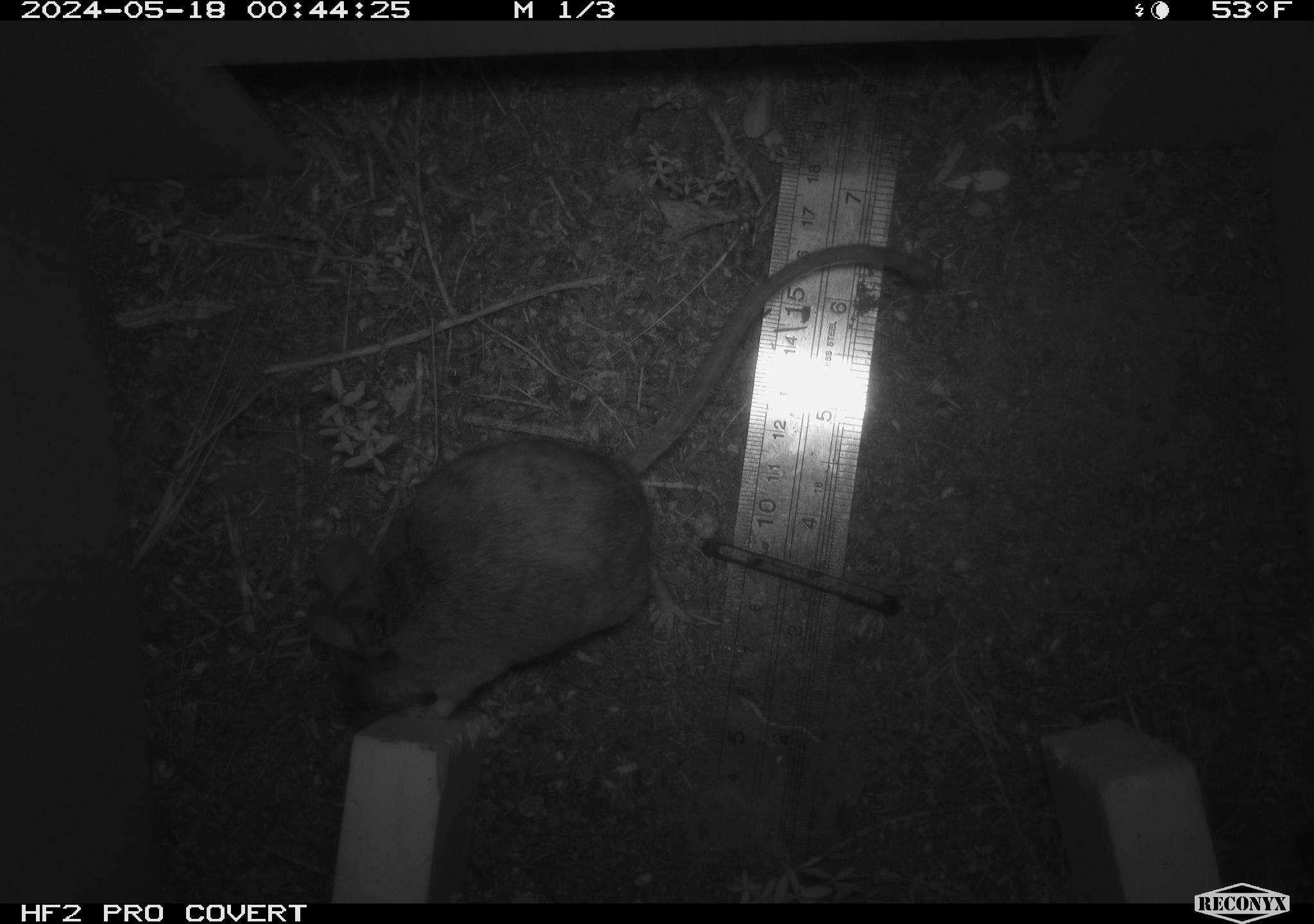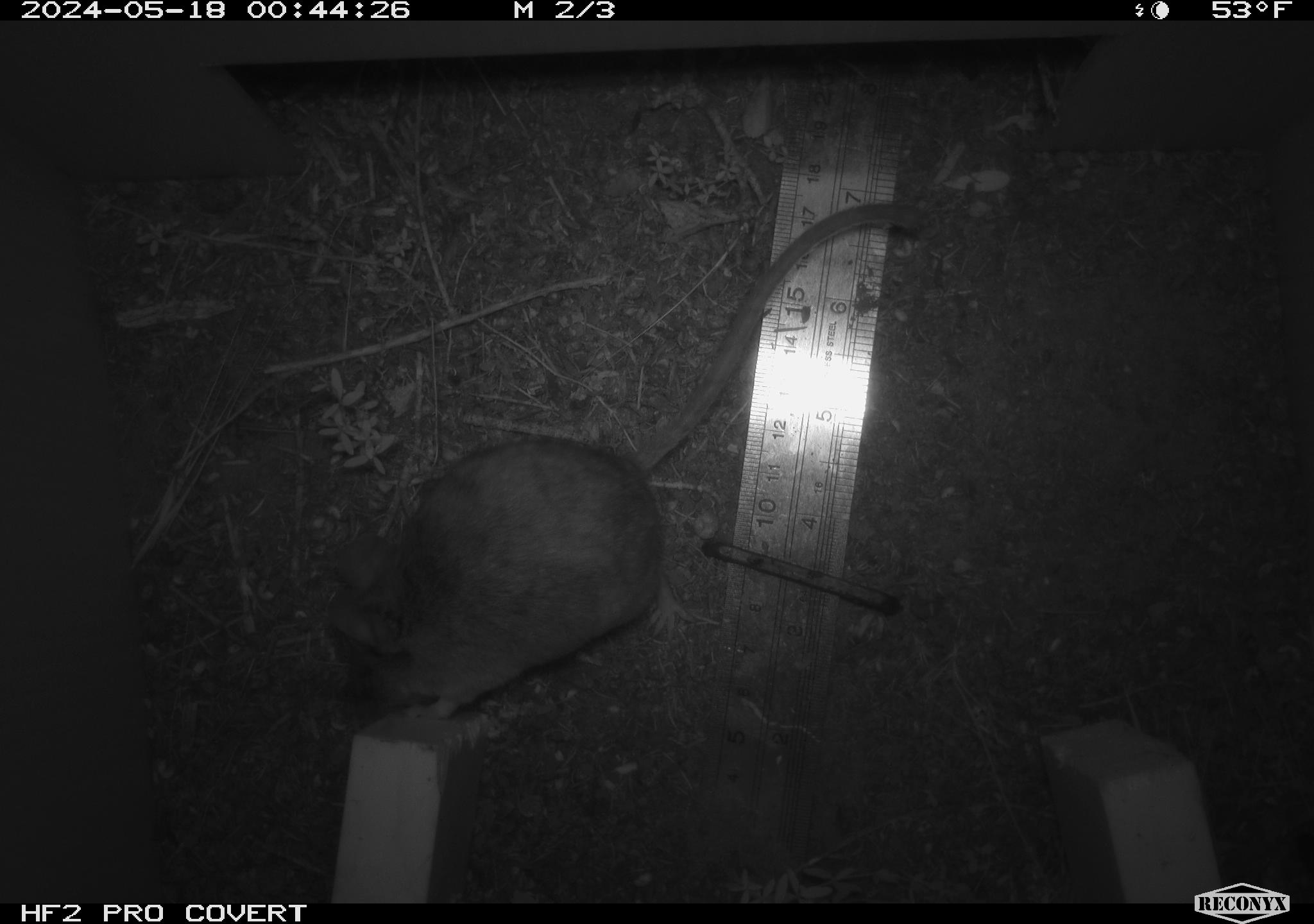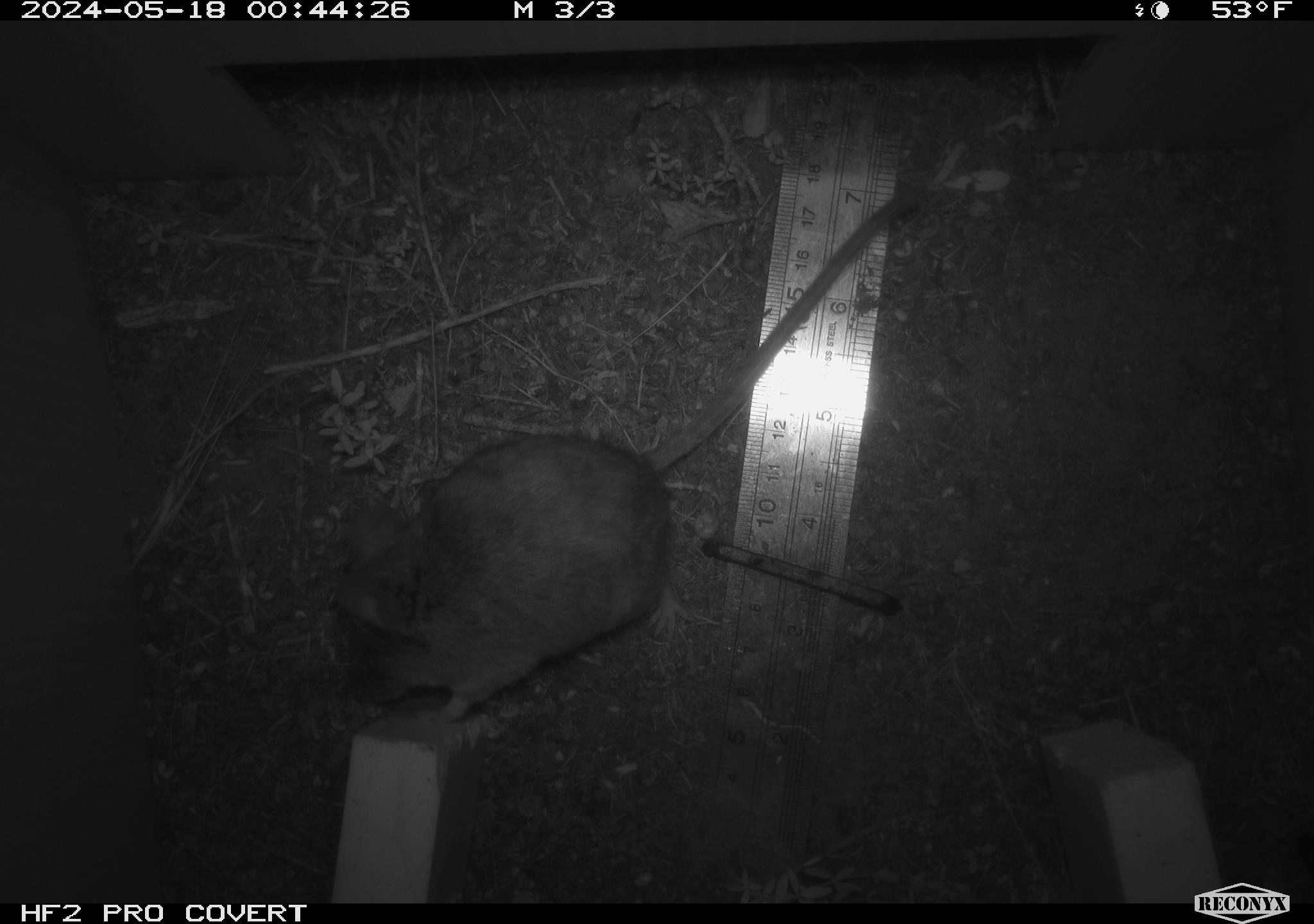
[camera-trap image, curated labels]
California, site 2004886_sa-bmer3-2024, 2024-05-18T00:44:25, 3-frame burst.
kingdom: Animalia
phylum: Chordata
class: Mammalia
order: Rodentia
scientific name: Rodentia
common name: mouse species